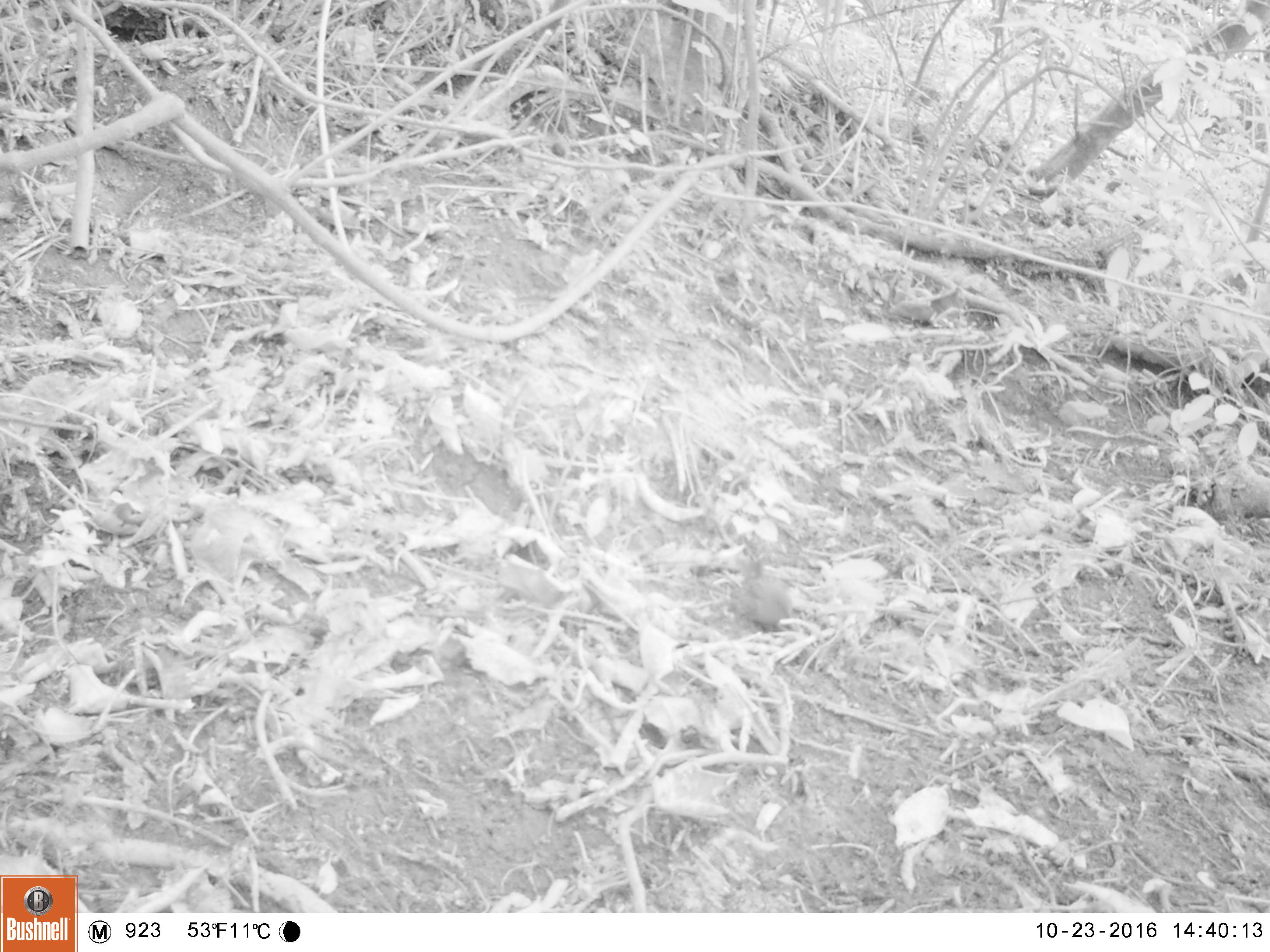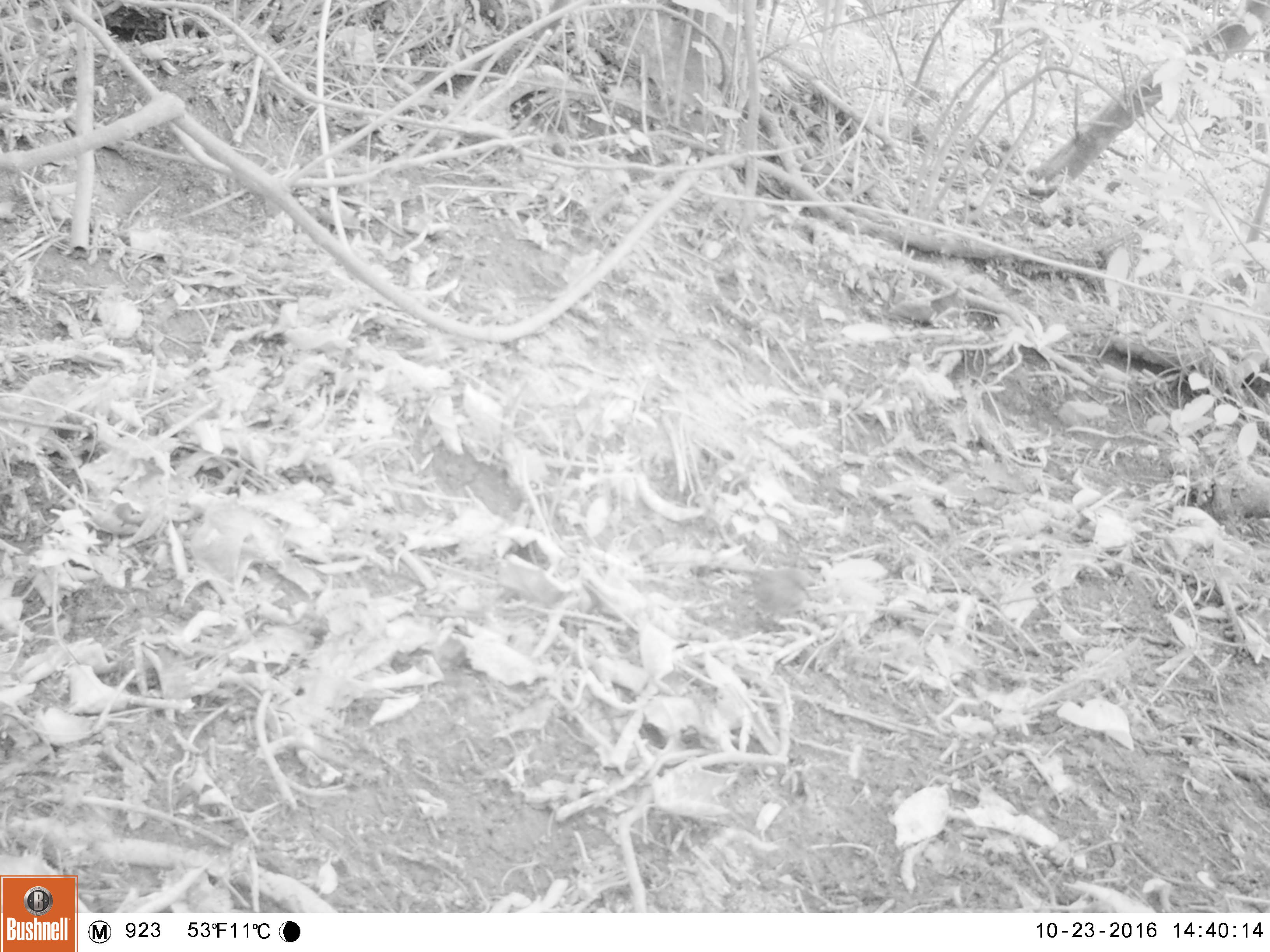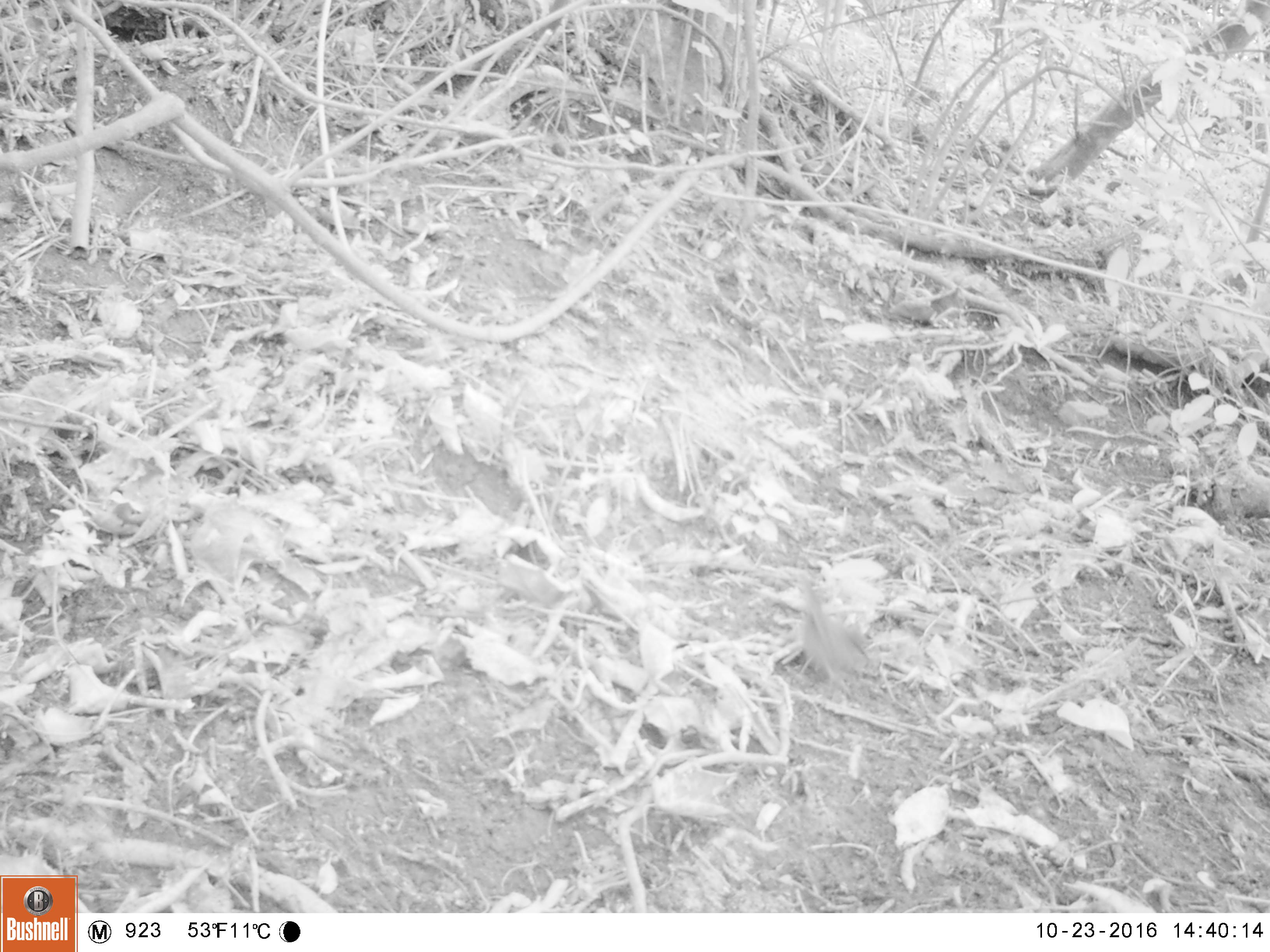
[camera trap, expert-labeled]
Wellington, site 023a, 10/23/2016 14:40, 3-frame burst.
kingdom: Animalia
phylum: Chordata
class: Aves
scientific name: Aves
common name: bird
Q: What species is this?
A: Bird (Aves).